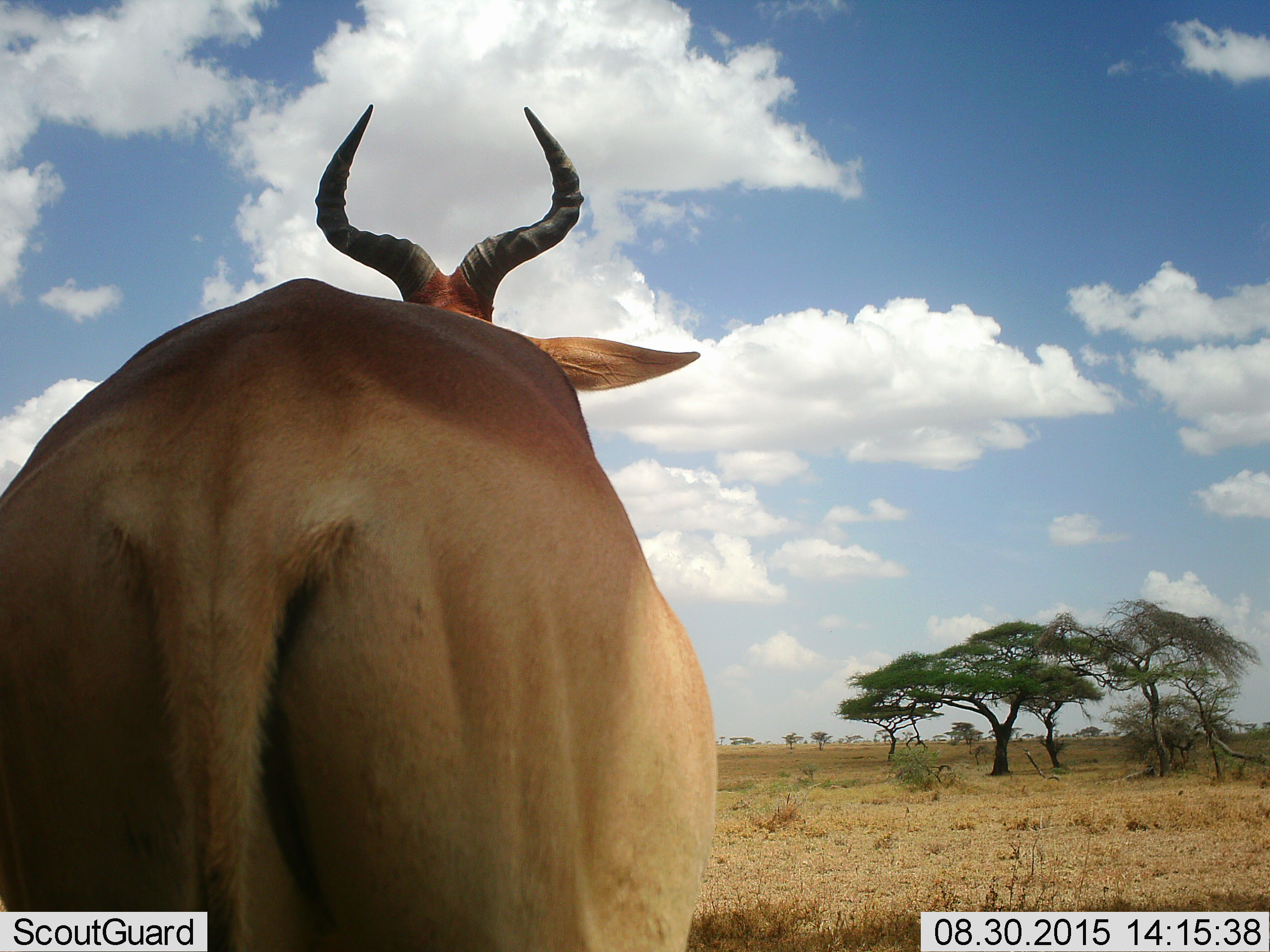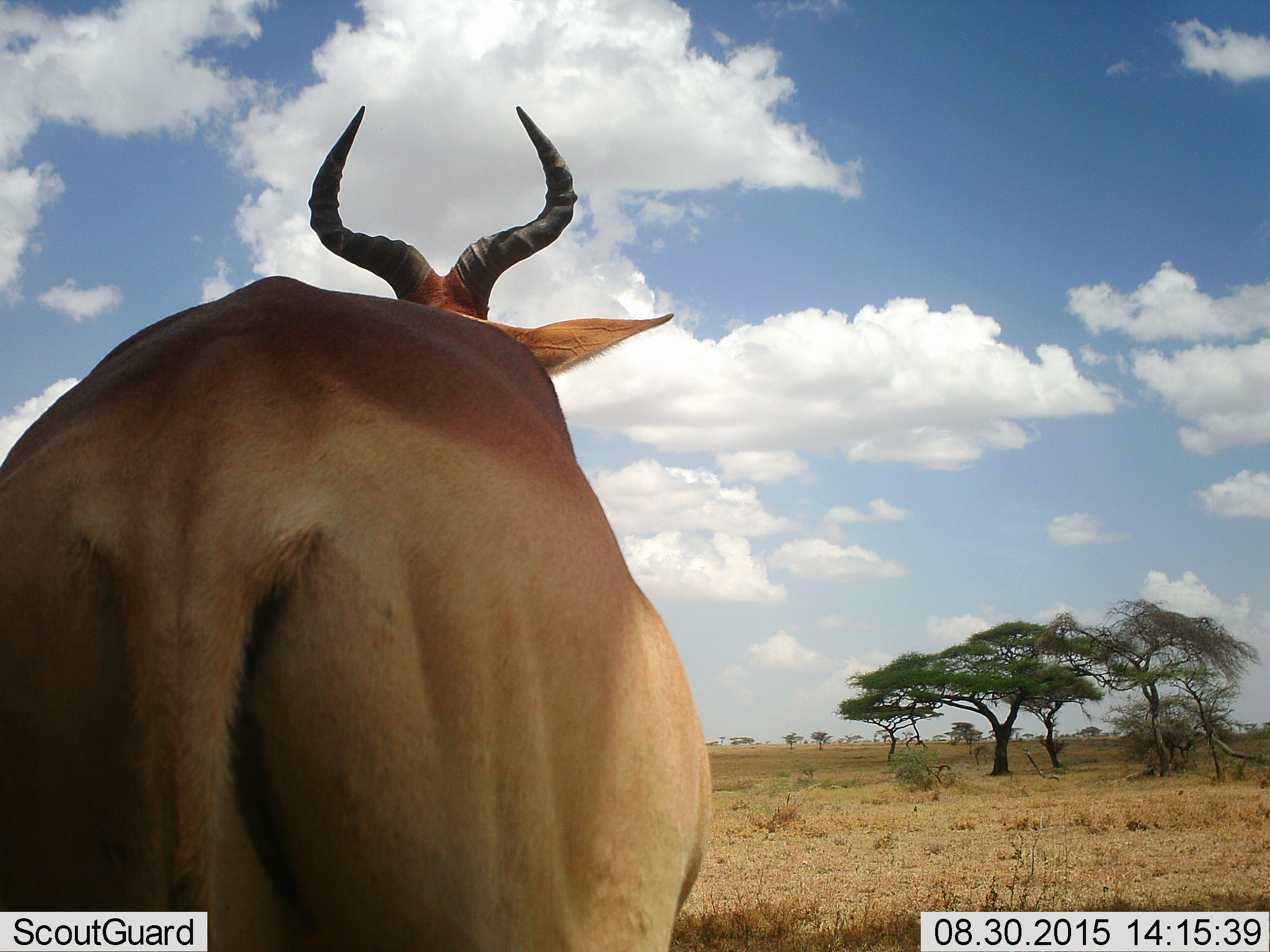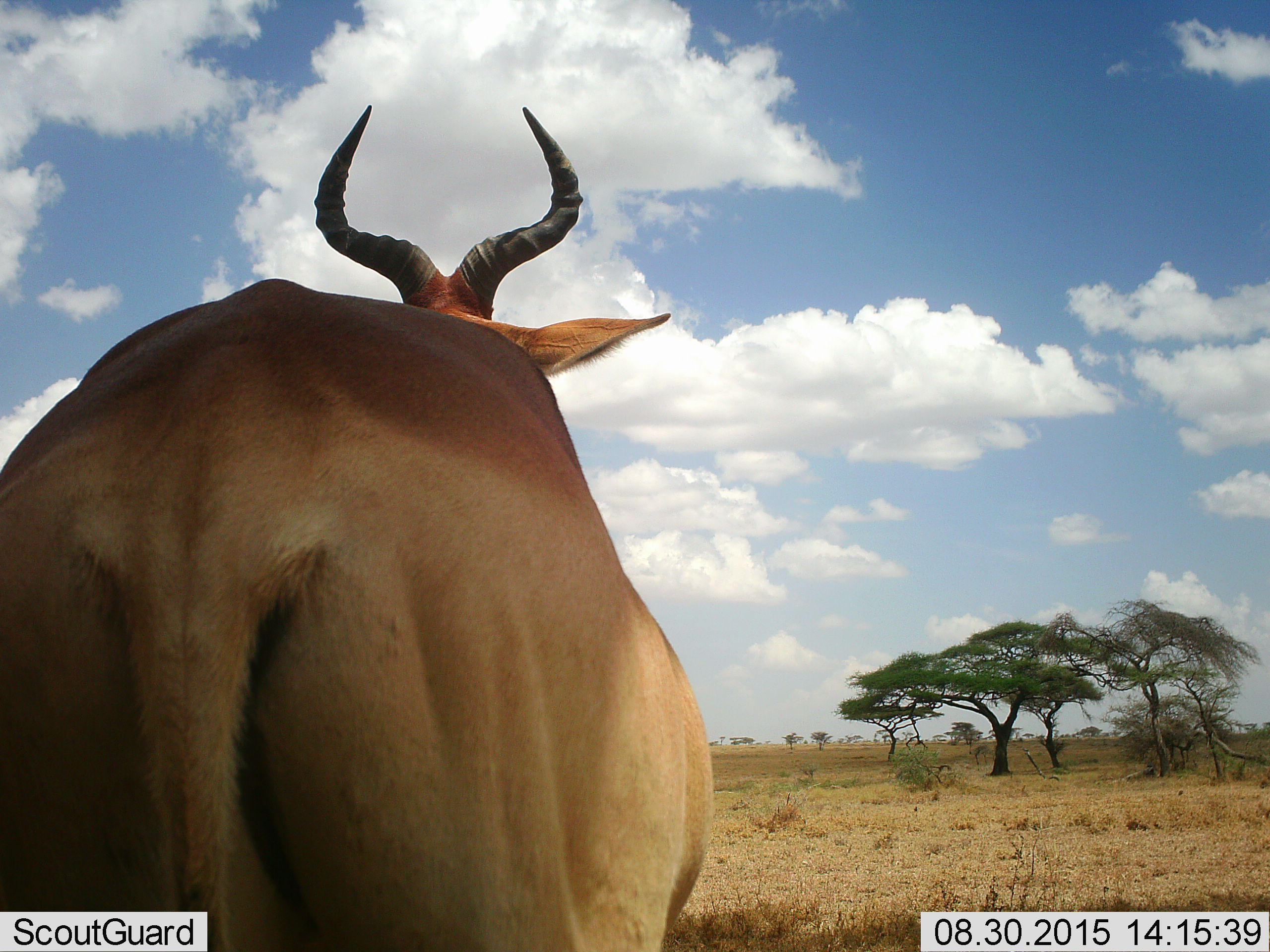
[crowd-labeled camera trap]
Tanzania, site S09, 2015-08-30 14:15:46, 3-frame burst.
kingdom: Animalia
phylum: Chordata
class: Mammalia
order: Artiodactyla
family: Bovidae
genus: Alcelaphus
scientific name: Alcelaphus buselaphus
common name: hartebeest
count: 1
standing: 100%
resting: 0%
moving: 14%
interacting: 0%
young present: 0%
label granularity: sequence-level